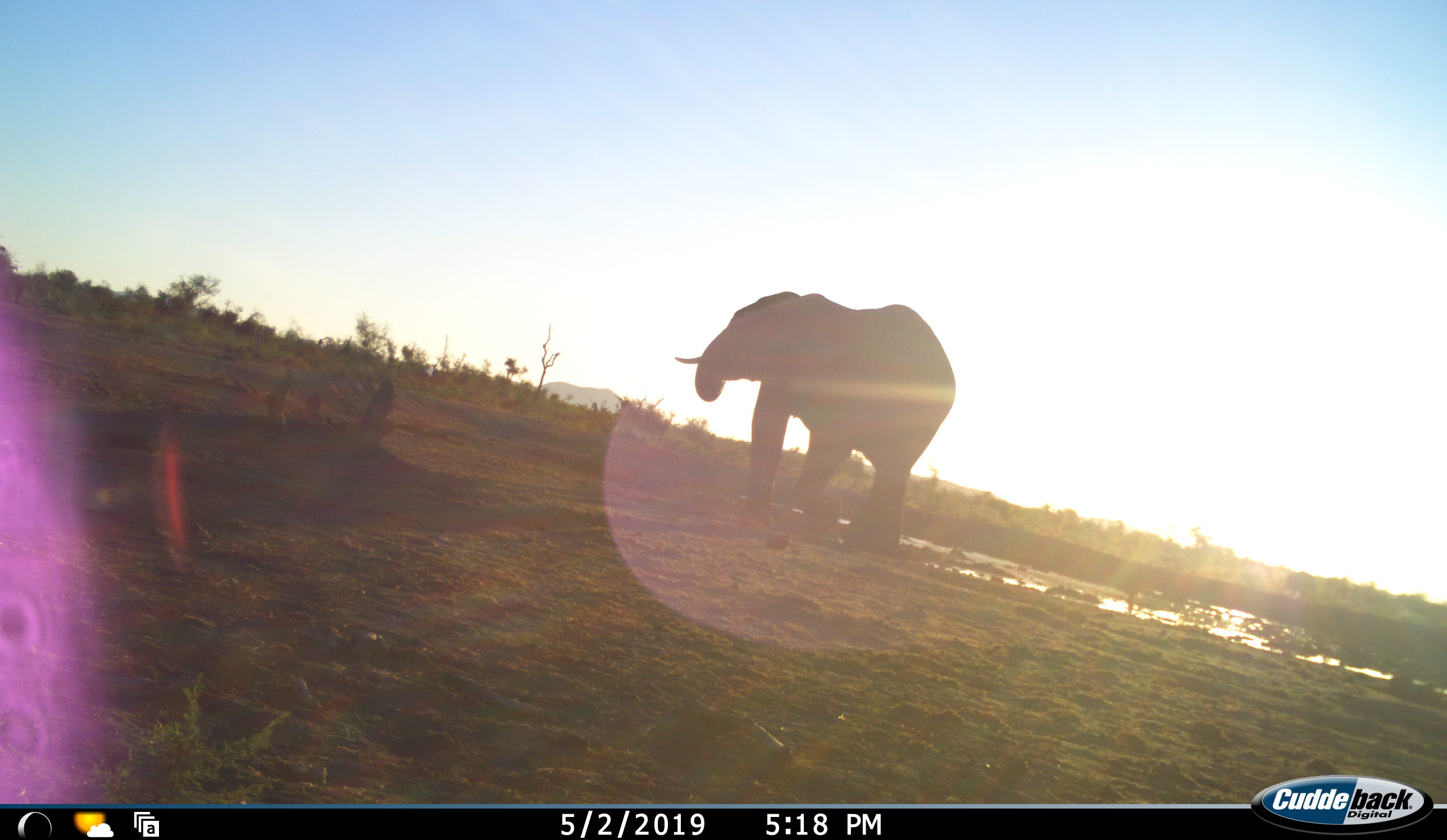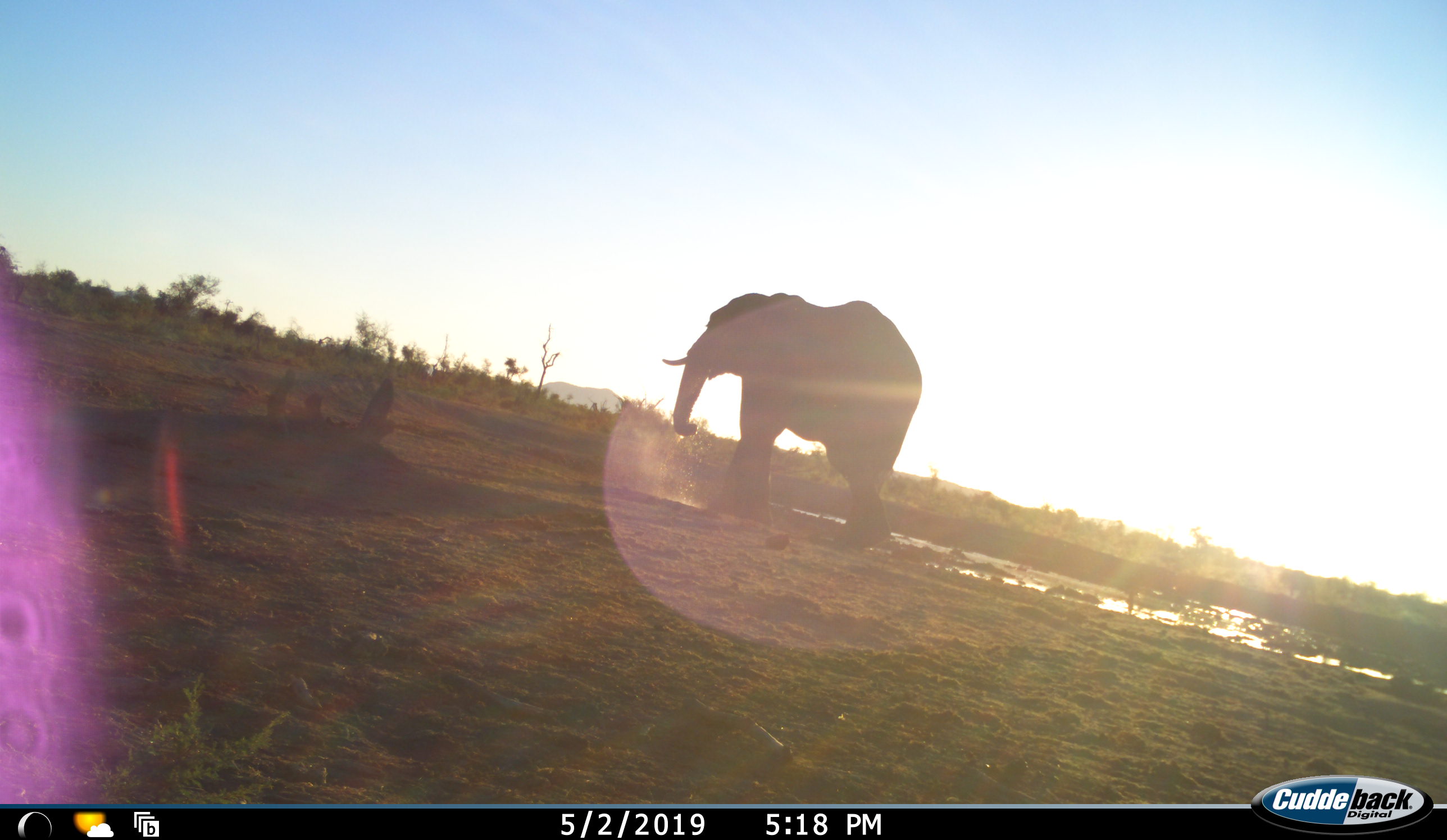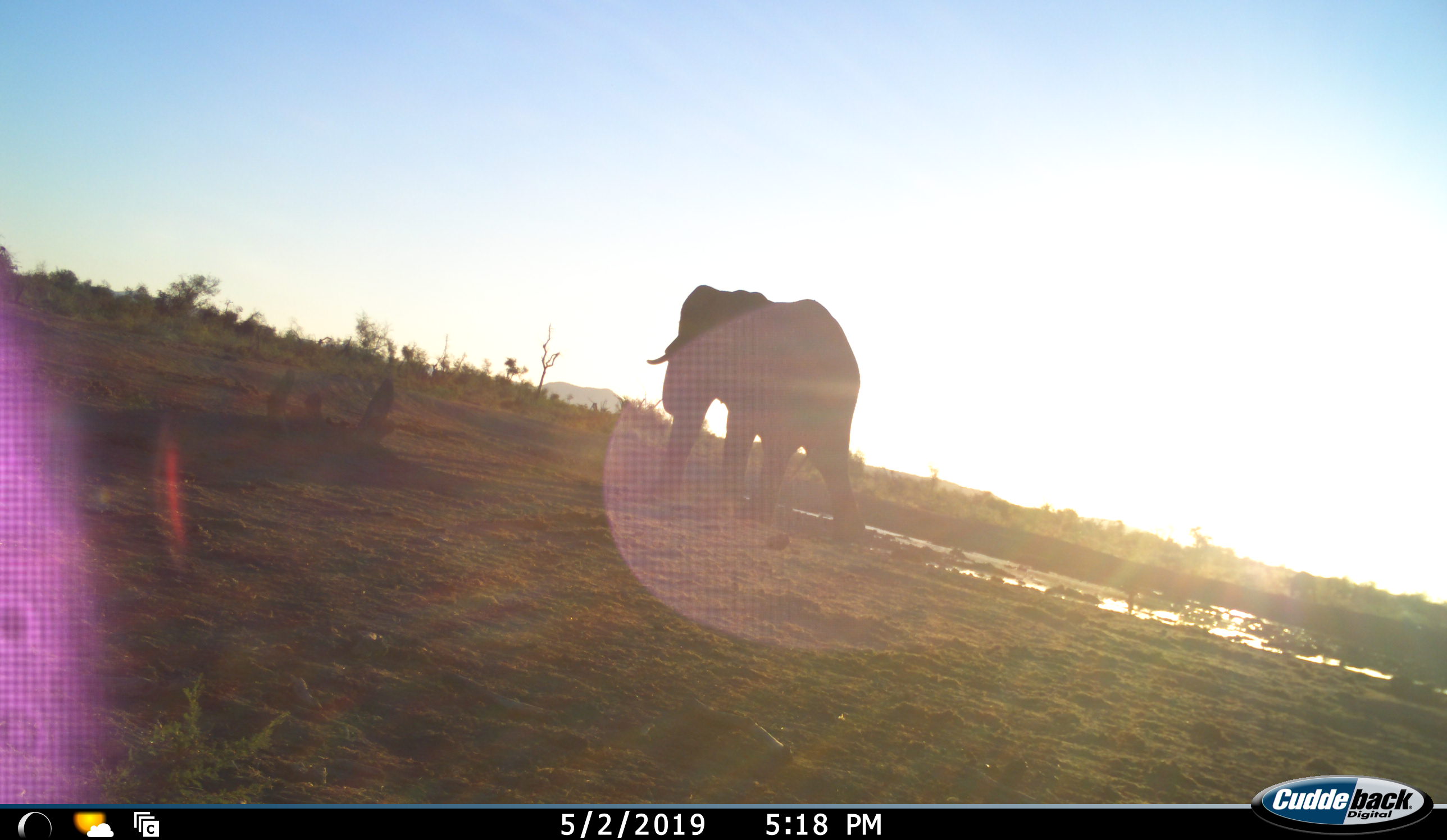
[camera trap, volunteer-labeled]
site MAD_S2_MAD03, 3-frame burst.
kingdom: Animalia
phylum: Chordata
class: Mammalia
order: Proboscidea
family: Elephantidae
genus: Loxodonta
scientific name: Loxodonta africana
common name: african bush elephant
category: elephant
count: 1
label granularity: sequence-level